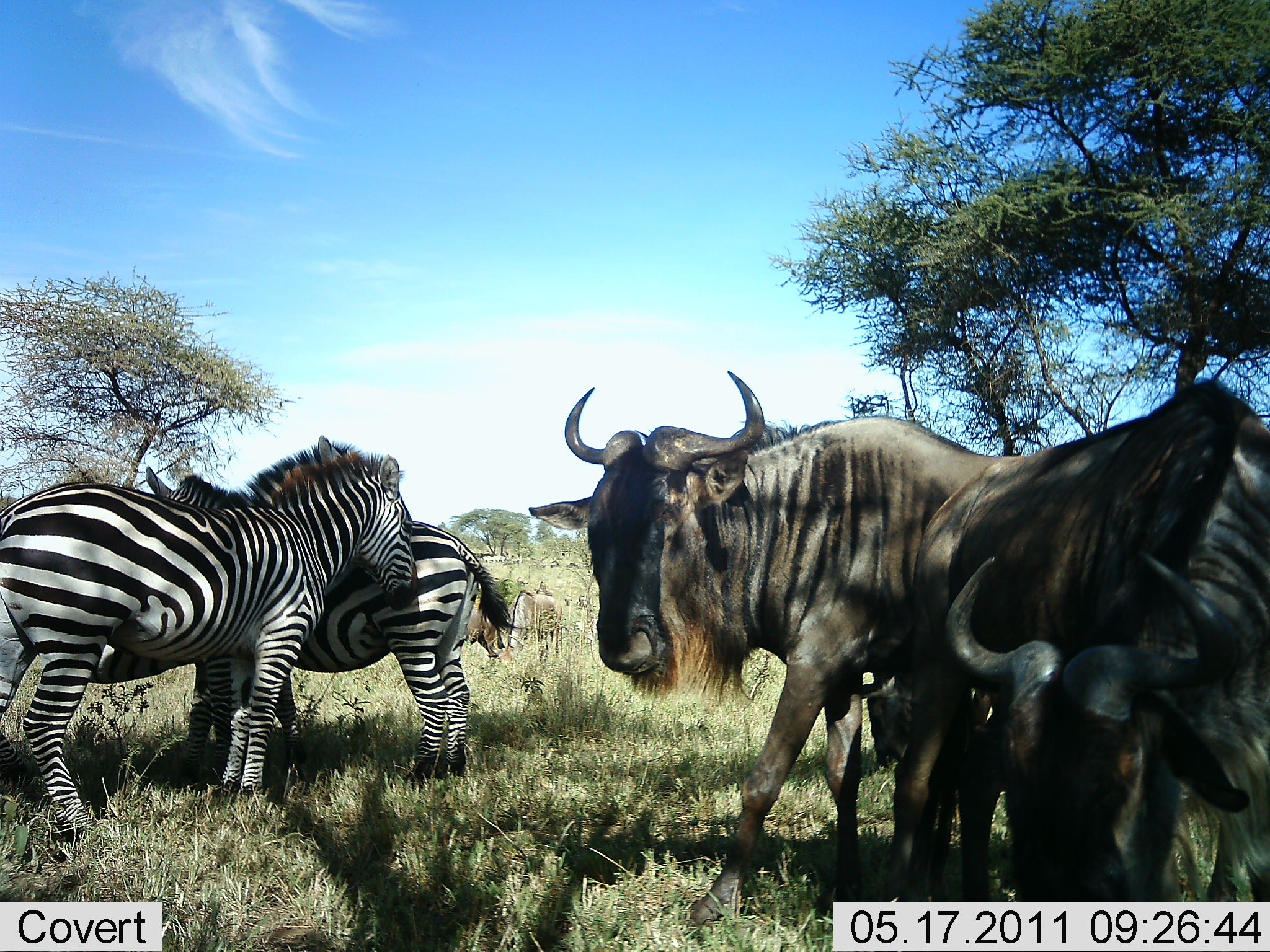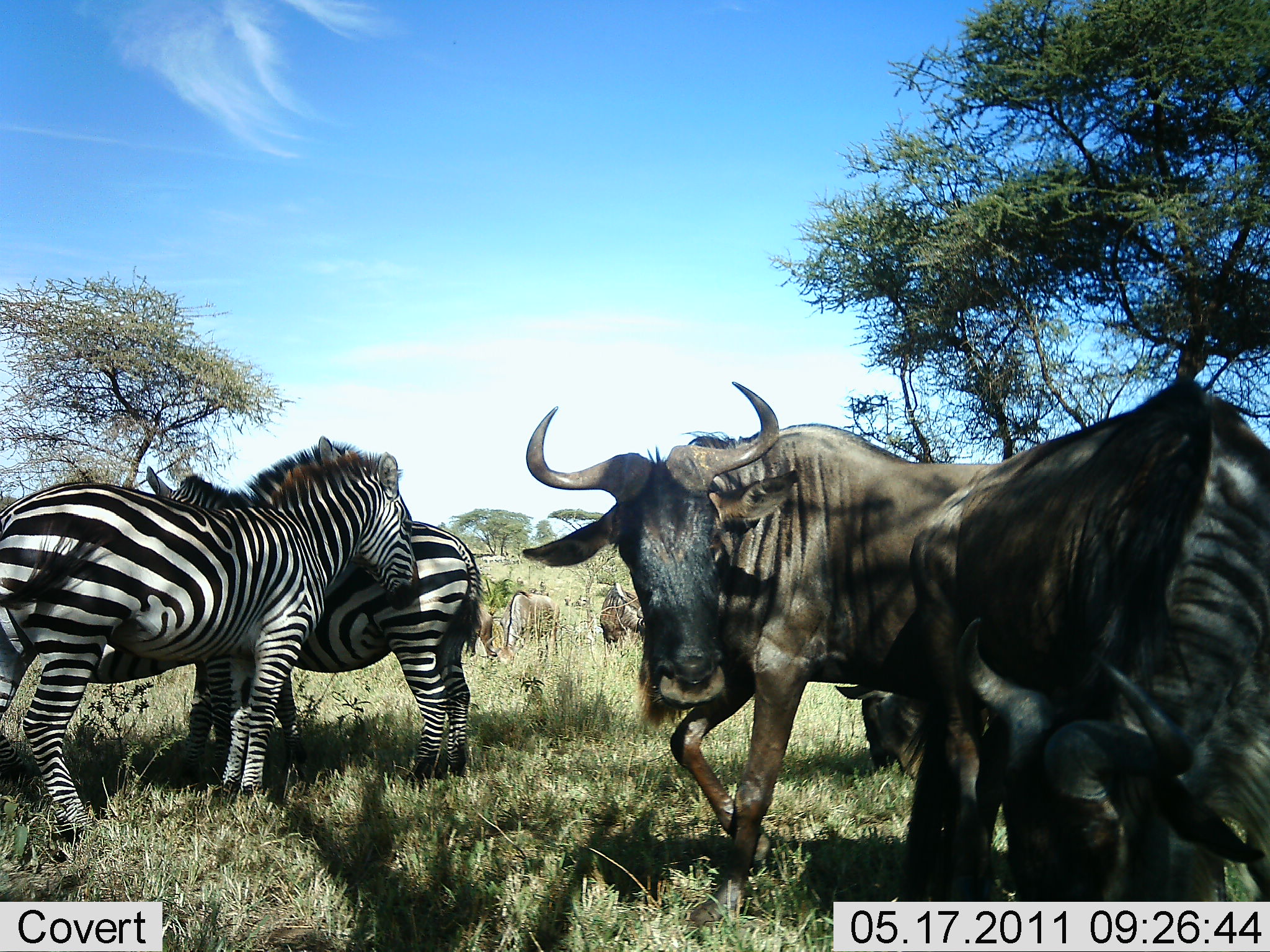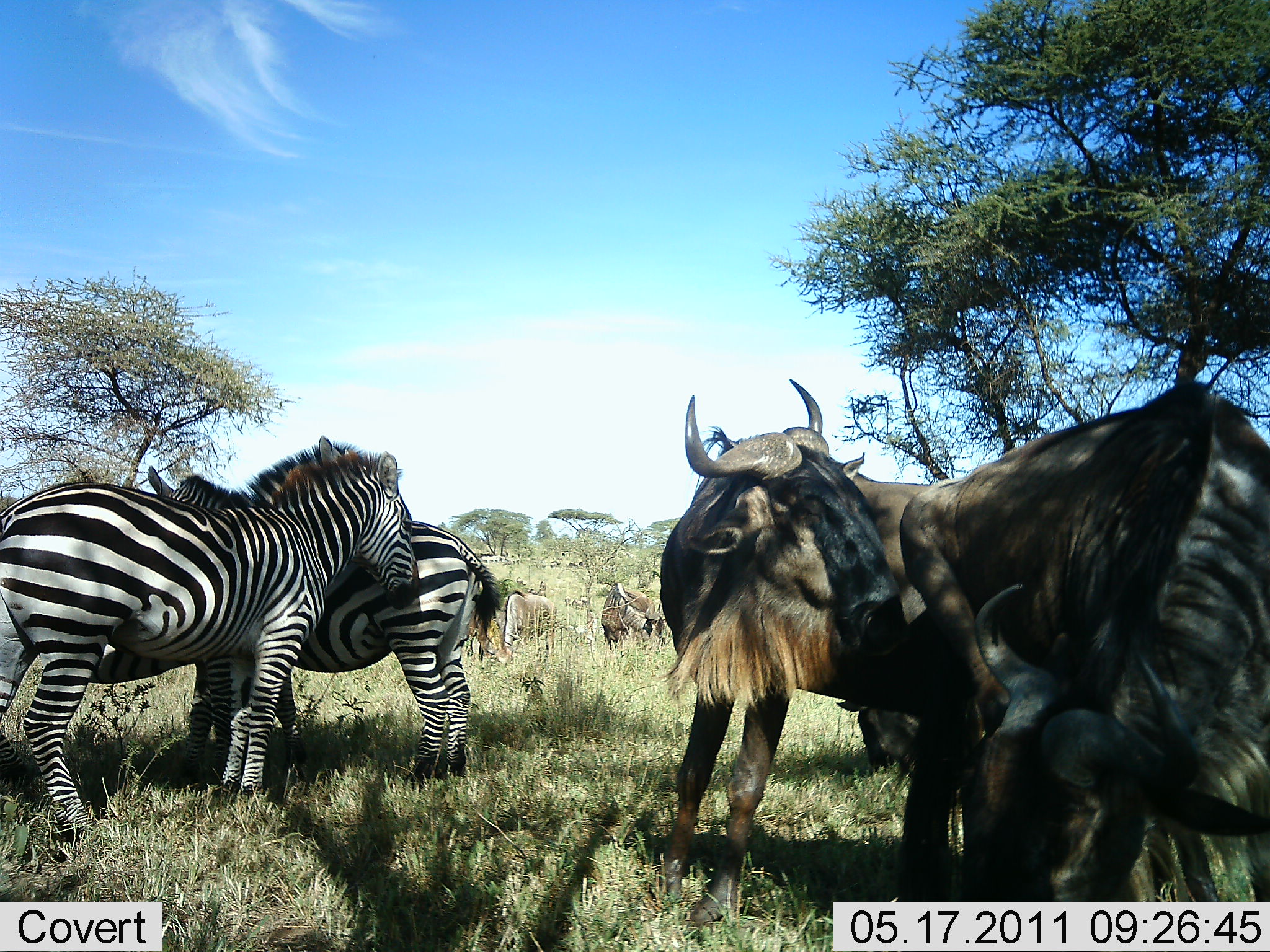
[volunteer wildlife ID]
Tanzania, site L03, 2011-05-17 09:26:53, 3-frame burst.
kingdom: Animalia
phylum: Chordata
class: Mammalia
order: Artiodactyla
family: Bovidae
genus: Connochaetes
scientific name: Connochaetes taurinus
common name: blue wildebeest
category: wildebeest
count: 4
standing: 91%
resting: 9%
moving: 9%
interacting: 9%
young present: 0%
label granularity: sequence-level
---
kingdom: Animalia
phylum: Chordata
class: Mammalia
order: Perissodactyla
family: Equidae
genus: Equus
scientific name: Equus quagga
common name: plains zebra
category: zebra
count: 2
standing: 90%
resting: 0%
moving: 0%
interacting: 30%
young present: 0%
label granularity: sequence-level